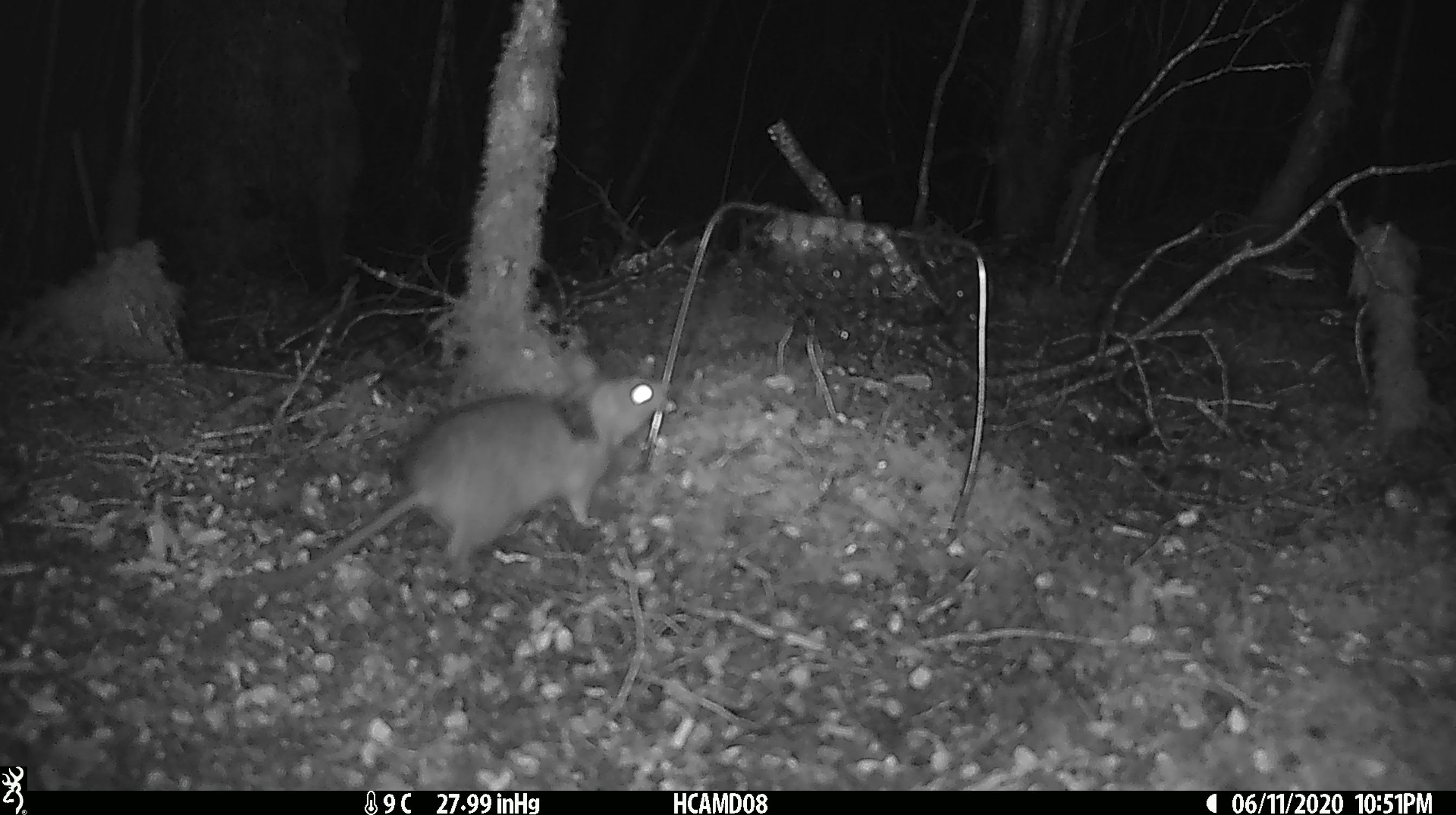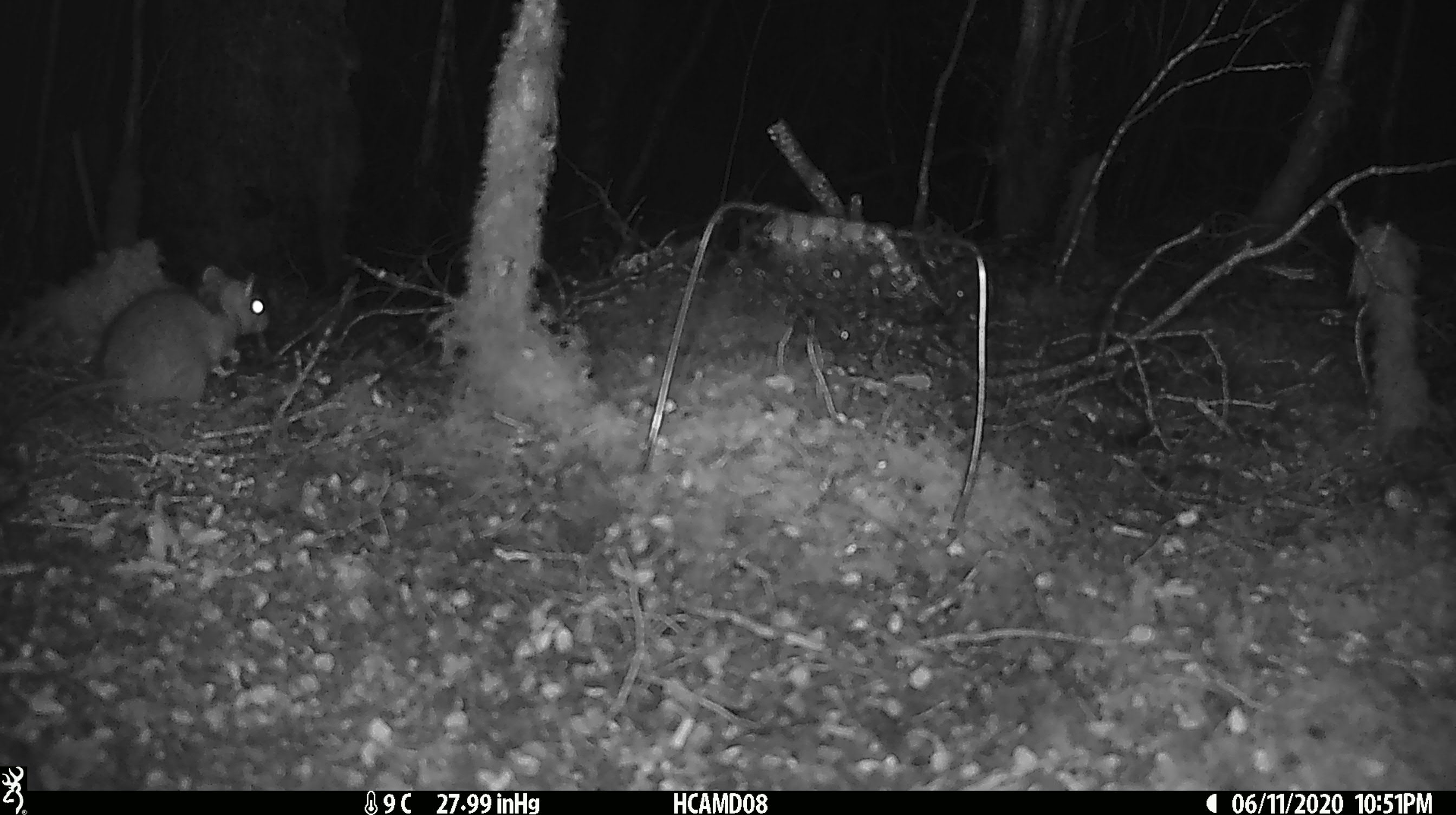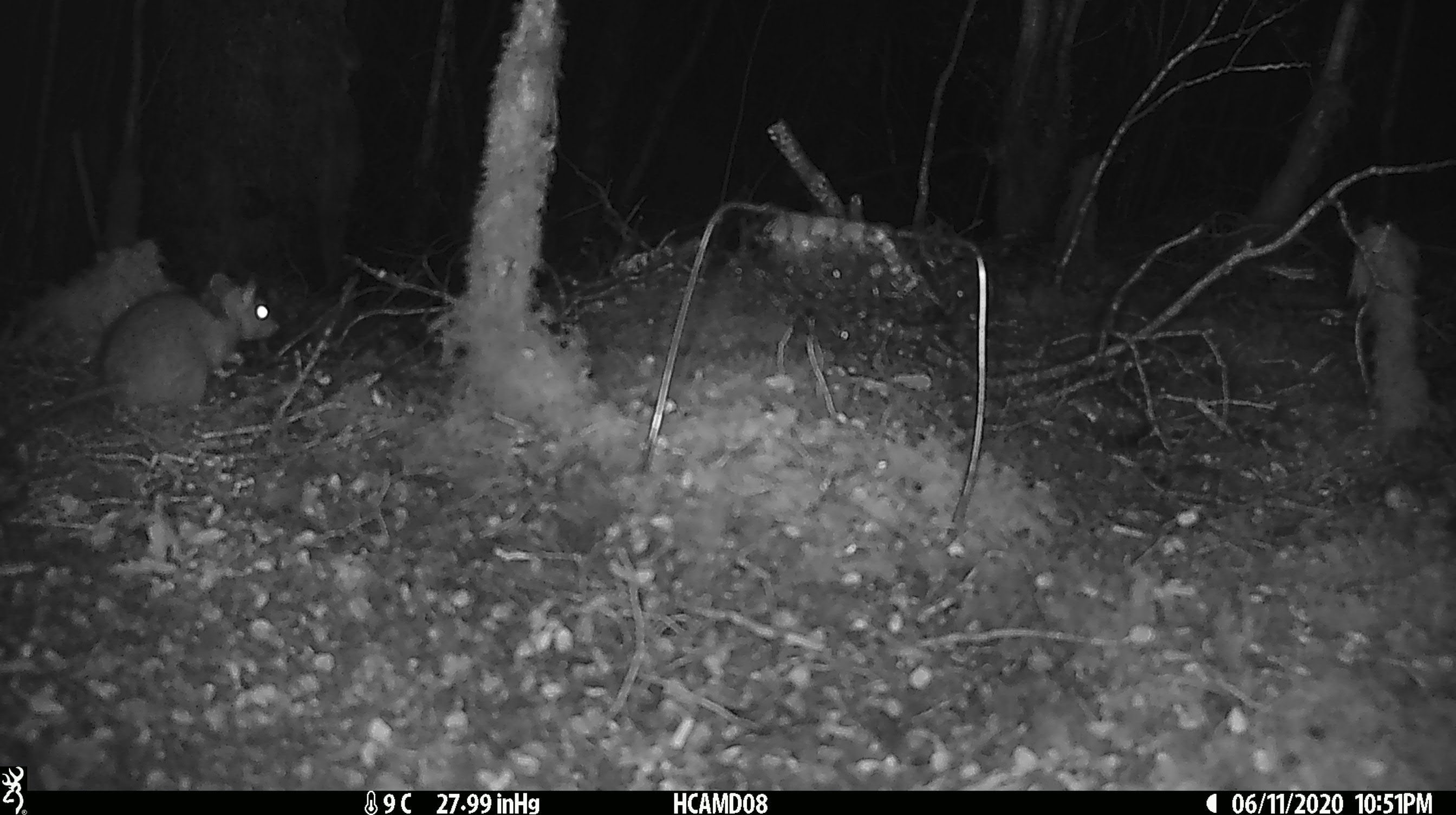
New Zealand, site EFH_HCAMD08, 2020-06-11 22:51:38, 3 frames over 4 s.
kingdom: Animalia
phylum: Chordata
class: Mammalia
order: Rodentia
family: Muridae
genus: Rattus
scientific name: Rattus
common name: rat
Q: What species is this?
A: Rat (Rattus).